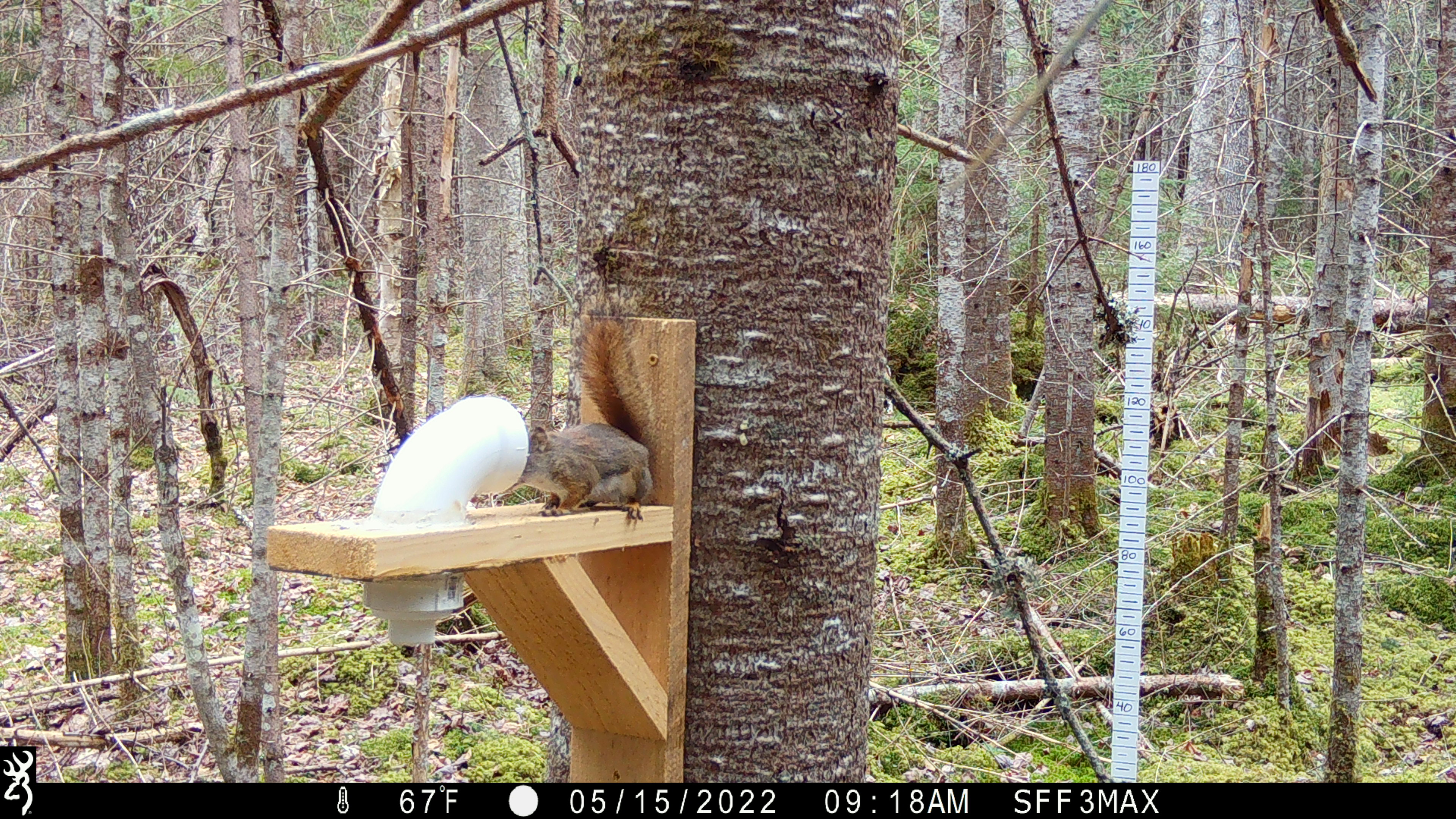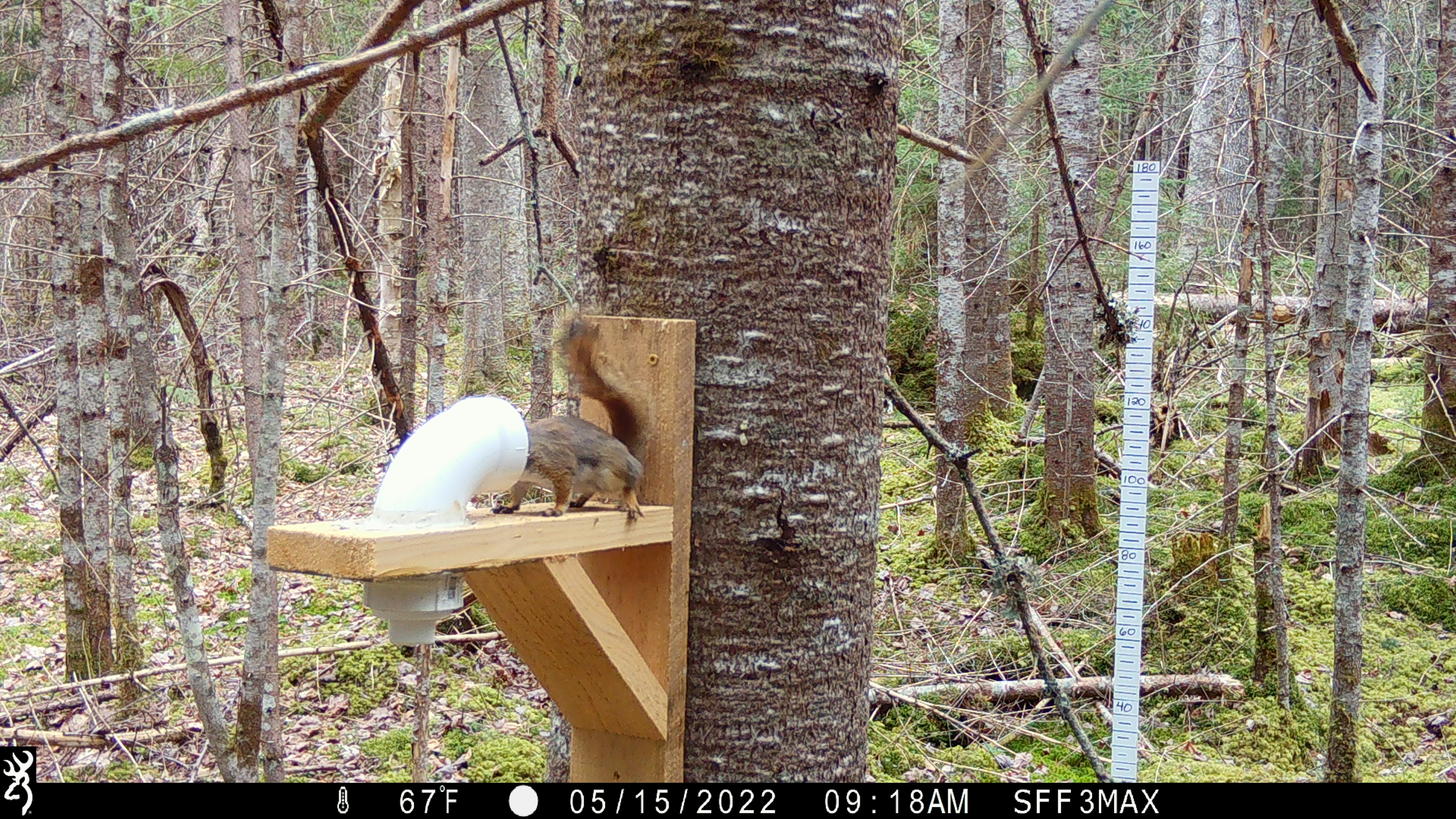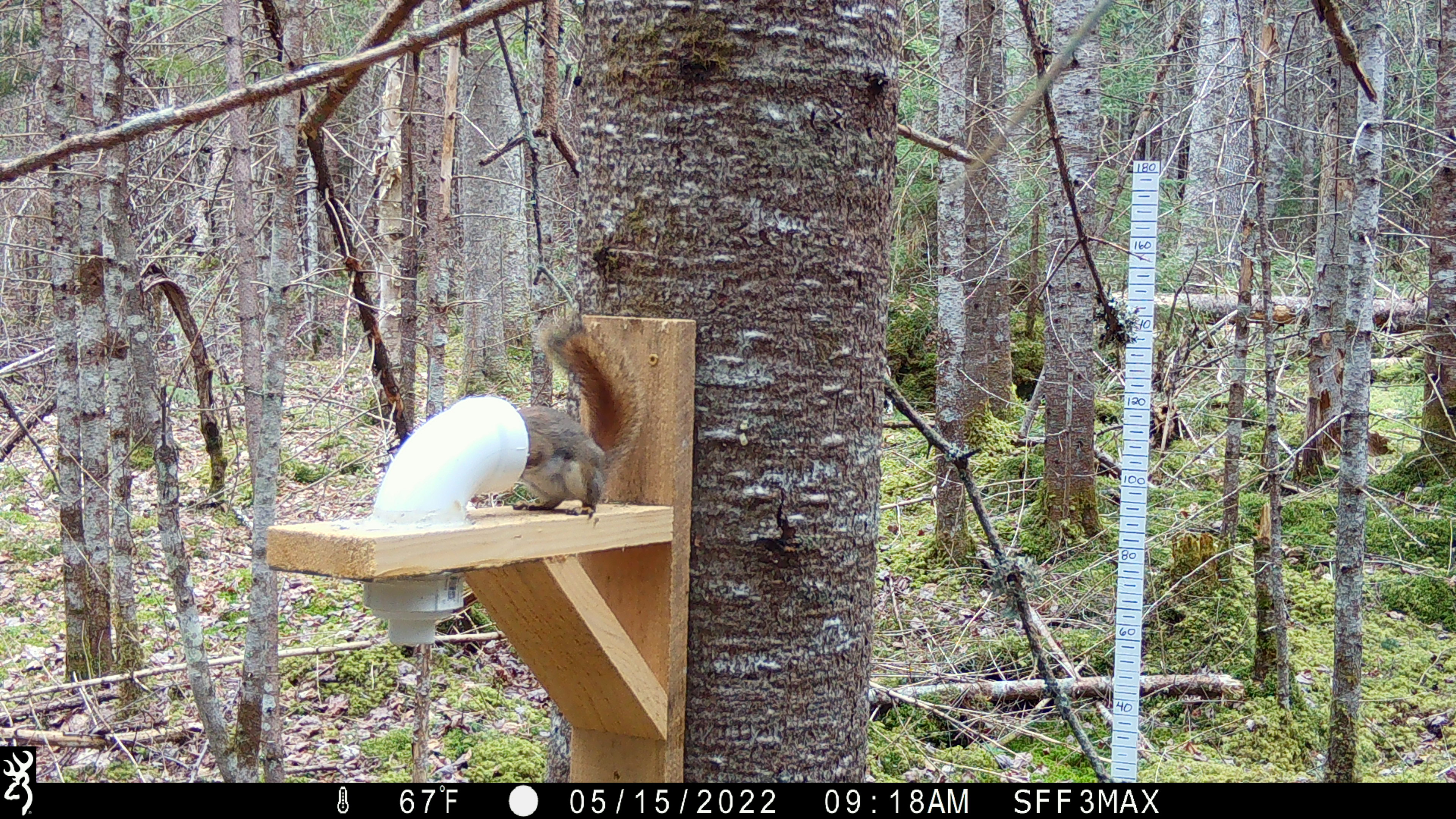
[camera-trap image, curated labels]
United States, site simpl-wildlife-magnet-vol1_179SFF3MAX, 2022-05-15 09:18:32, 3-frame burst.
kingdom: Animalia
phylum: Chordata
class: Mammalia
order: Rodentia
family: Sciuridae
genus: Tamiasciurus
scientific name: Tamiasciurus hudsonicus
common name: red squirrel